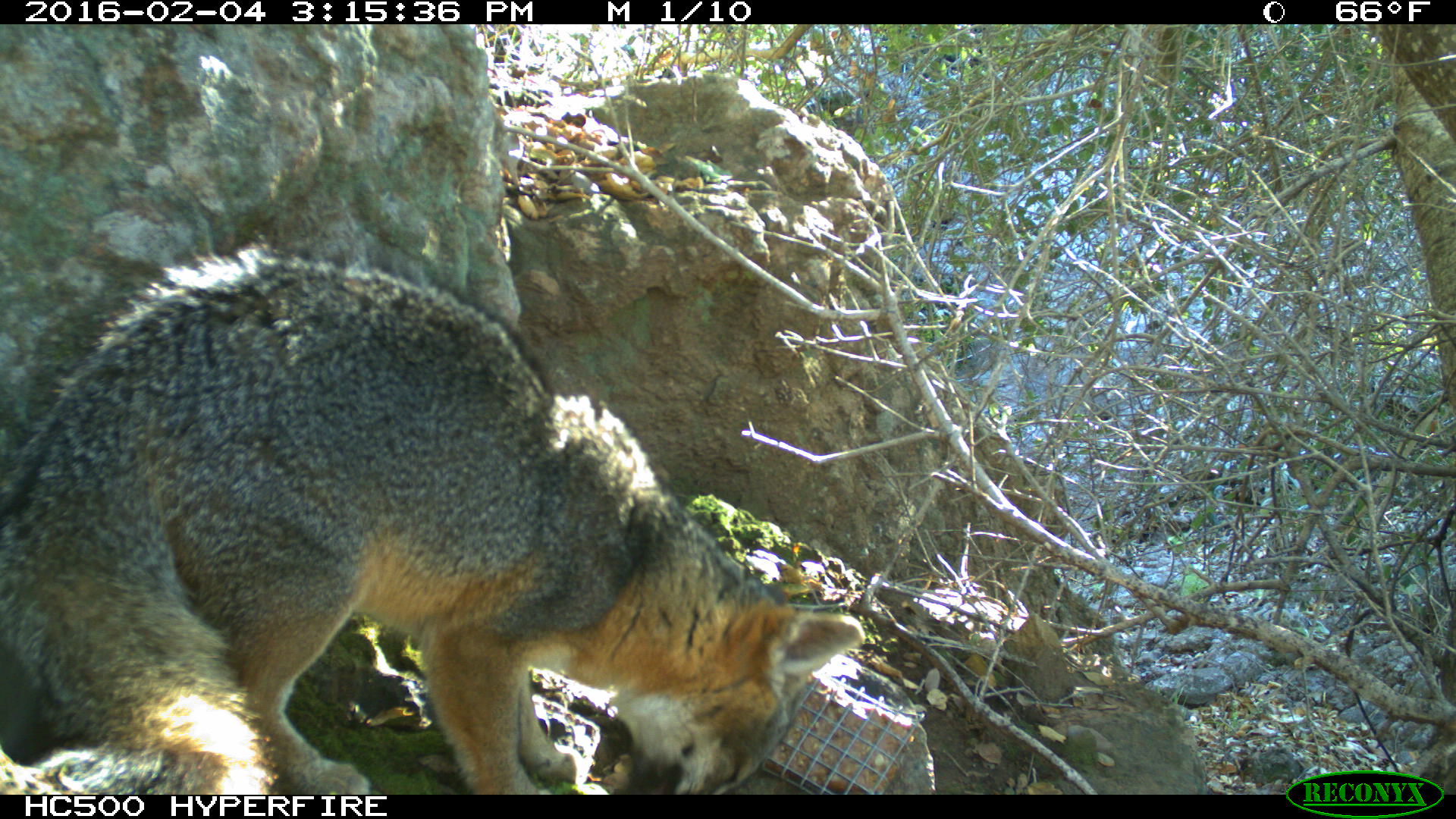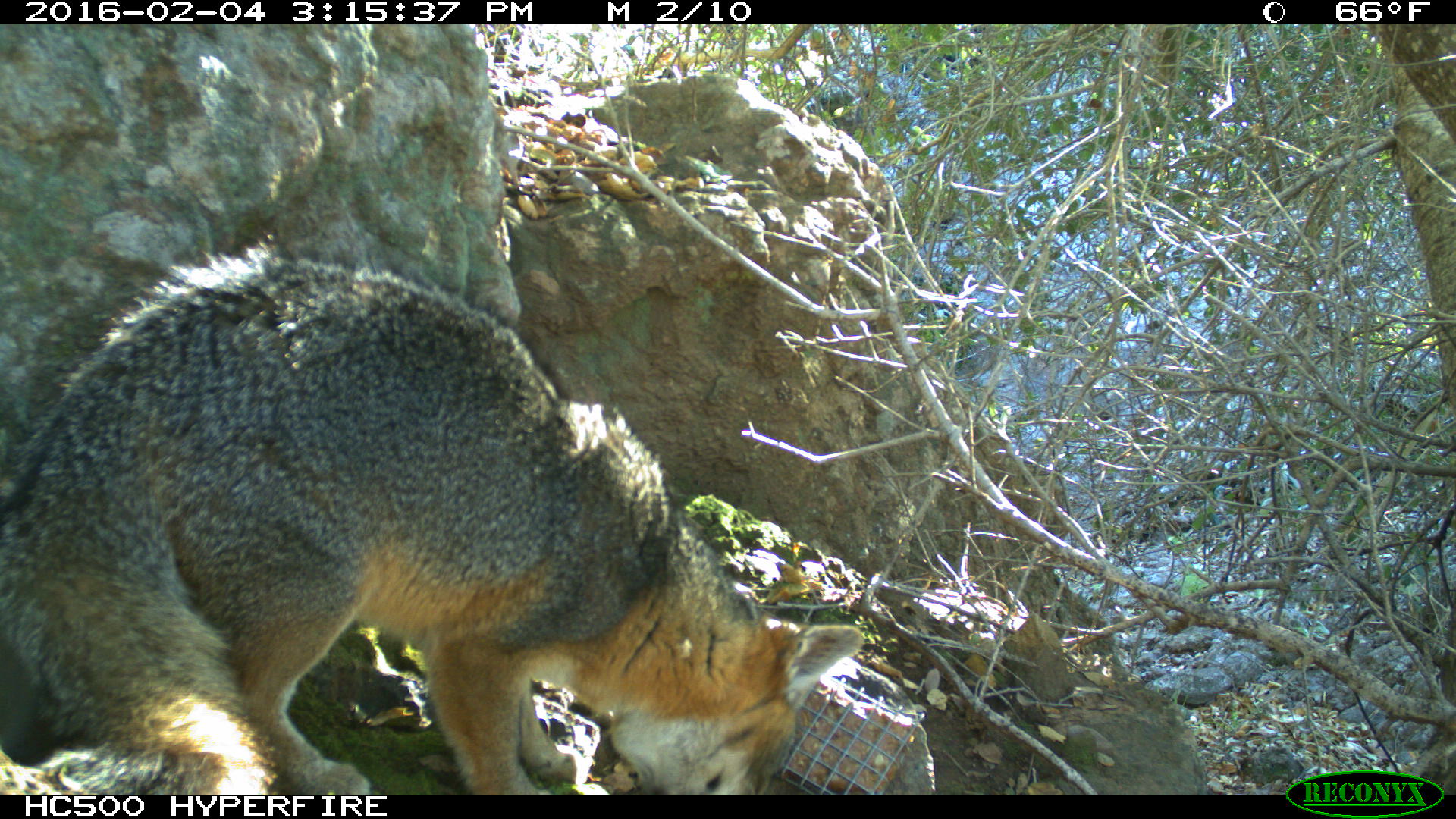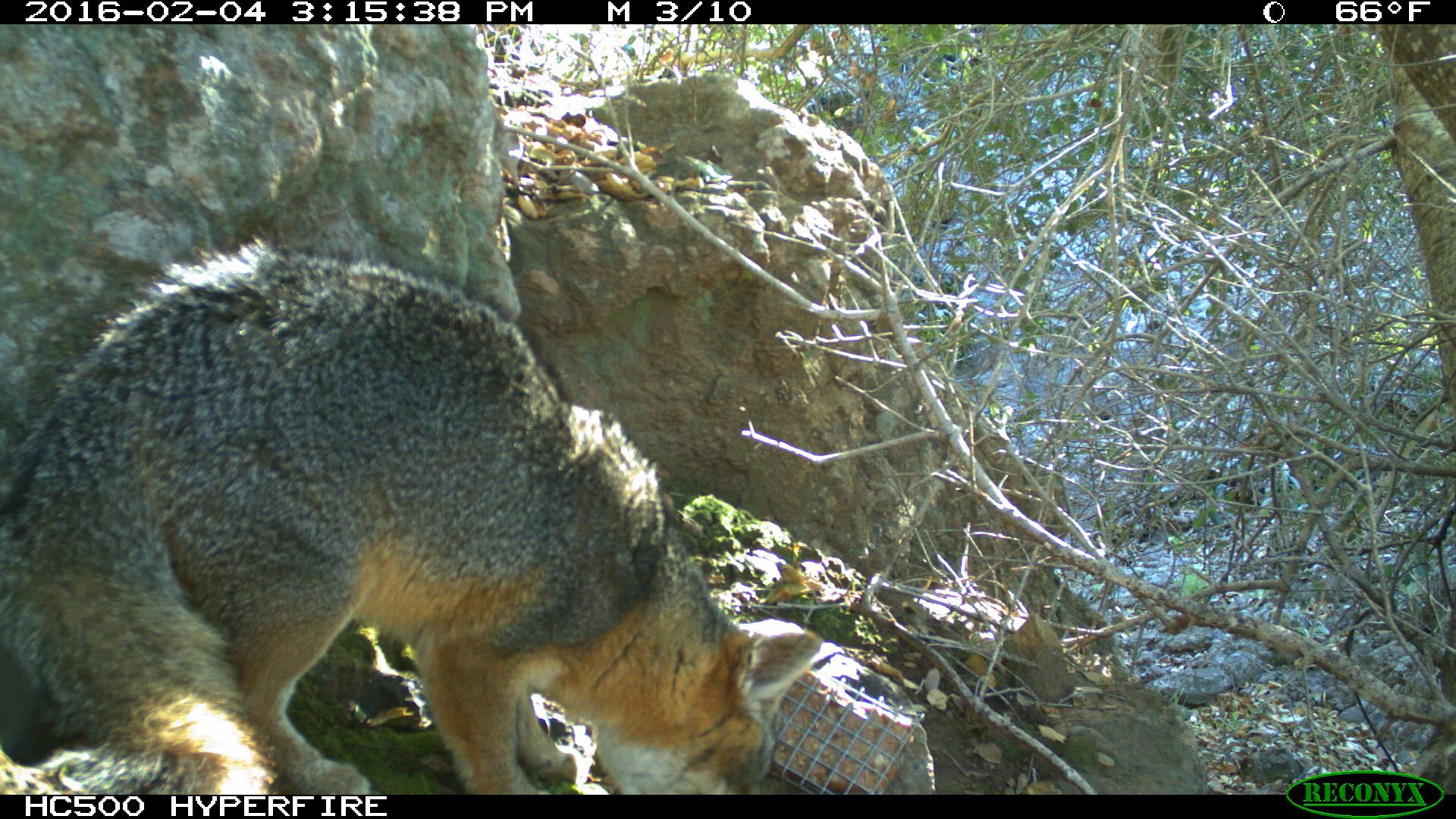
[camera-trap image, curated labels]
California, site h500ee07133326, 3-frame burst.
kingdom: Animalia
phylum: Chordata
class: Mammalia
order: Carnivora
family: Canidae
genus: Urocyon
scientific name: Urocyon littoralis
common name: island fox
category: fox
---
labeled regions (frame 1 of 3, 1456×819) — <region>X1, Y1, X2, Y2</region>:
fox: <region>0, 239, 865, 792</region>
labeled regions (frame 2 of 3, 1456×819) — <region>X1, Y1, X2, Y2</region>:
fox: <region>0, 250, 865, 795</region>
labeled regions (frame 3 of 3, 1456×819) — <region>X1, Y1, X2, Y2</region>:
fox: <region>0, 234, 821, 794</region>